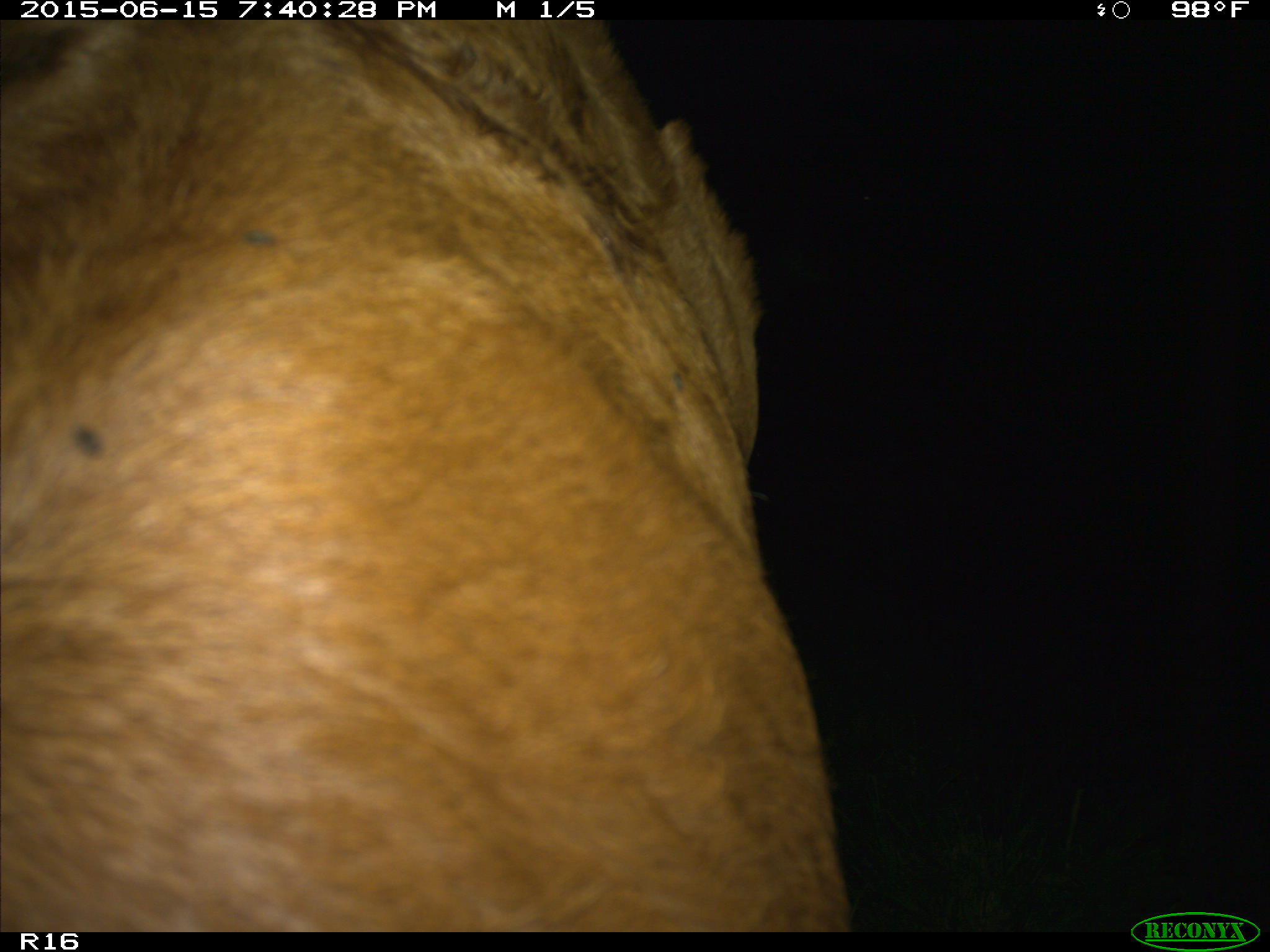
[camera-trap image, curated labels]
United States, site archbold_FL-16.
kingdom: Animalia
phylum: Chordata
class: Mammalia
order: Artiodactyla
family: Bovidae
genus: Bos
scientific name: Bos taurus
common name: domestic cow